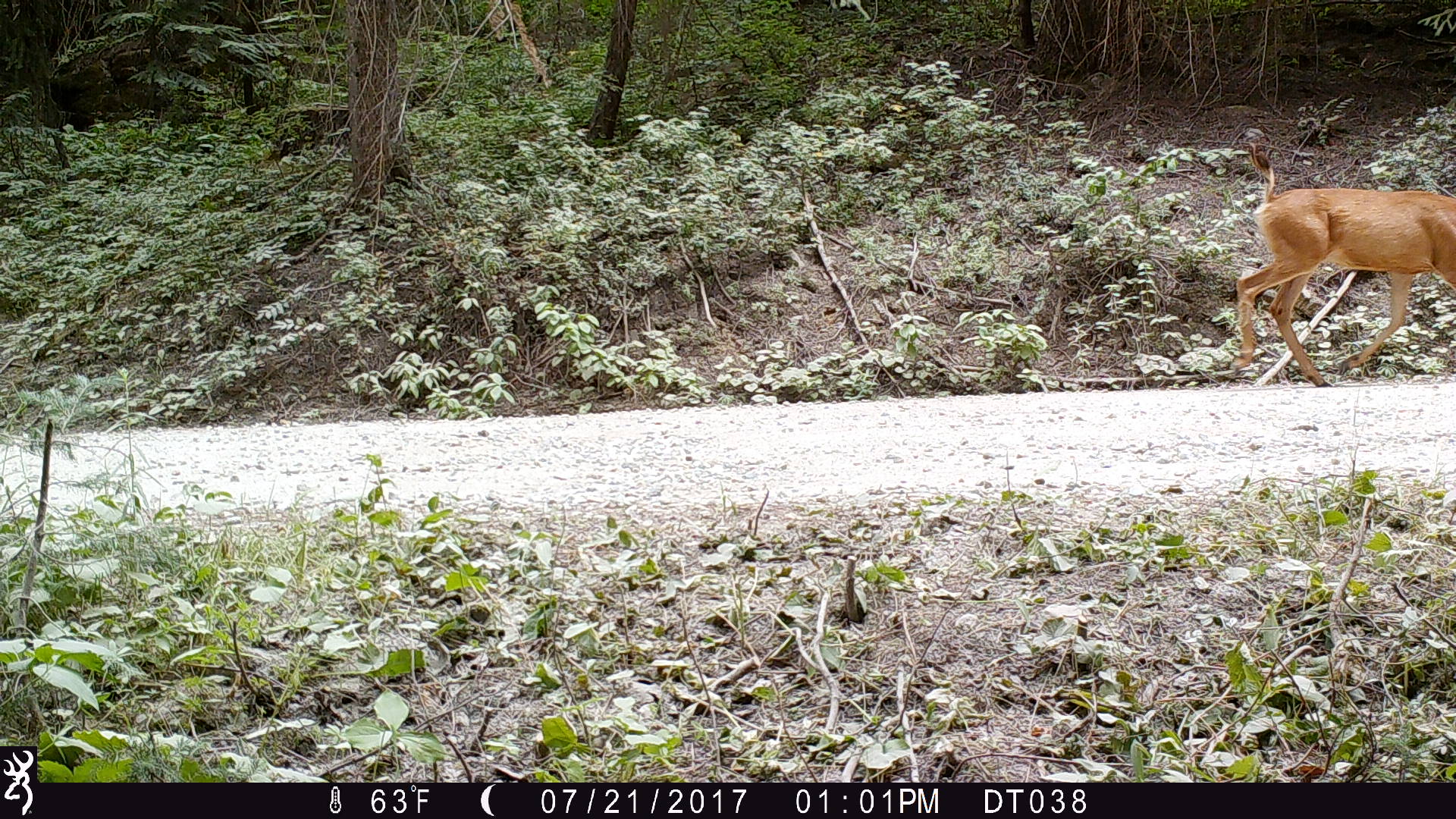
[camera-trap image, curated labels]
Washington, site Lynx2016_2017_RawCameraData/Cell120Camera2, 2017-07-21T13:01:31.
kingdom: Animalia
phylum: Chordata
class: Mammalia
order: Artiodactyla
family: Cervidae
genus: Odocoileus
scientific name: Odocoileus hemionus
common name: mule deer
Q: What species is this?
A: Odocoileus hemionus (mule deer).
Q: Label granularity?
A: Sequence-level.